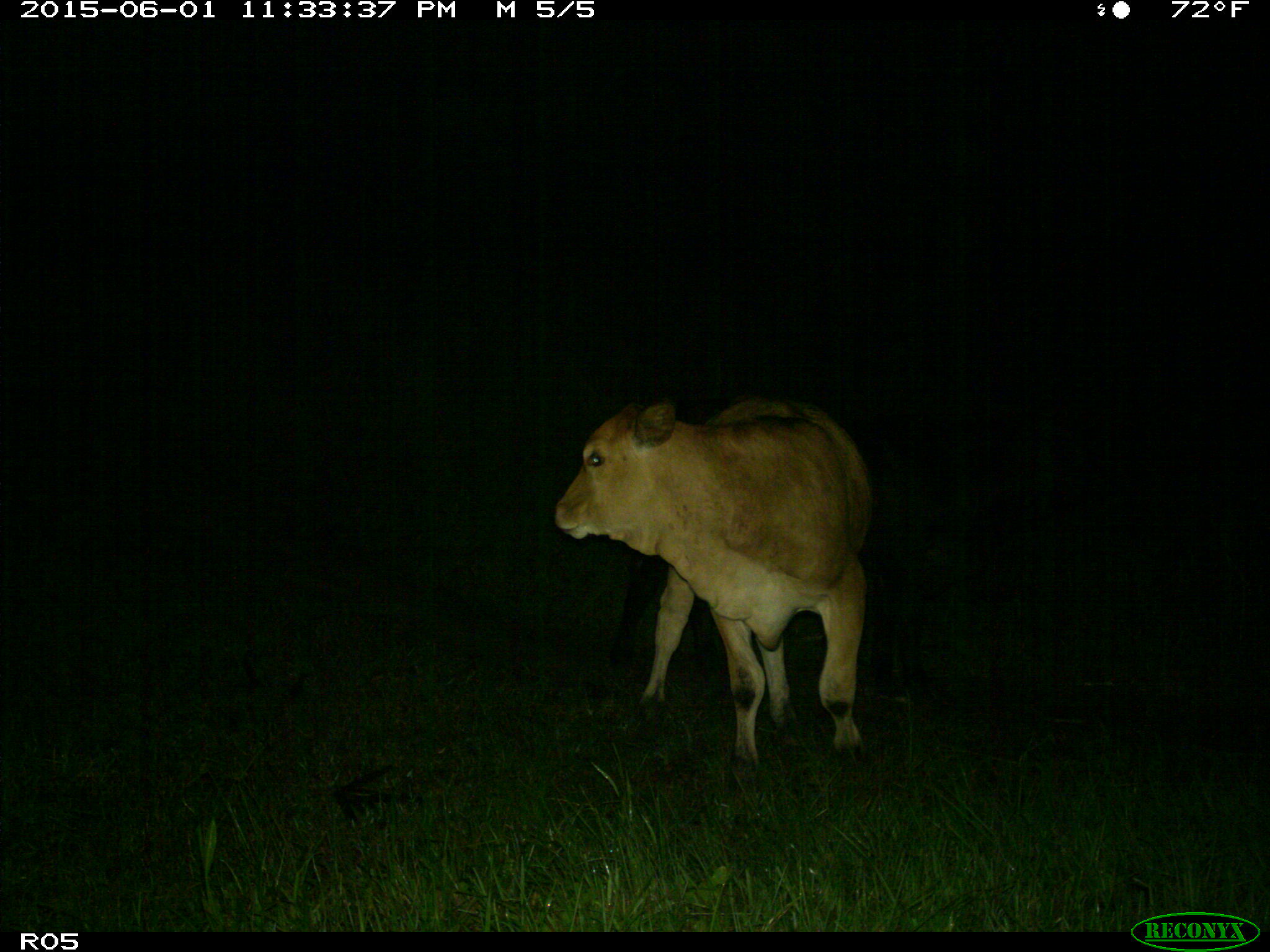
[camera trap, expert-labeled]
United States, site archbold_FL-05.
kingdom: Animalia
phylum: Chordata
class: Mammalia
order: Artiodactyla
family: Bovidae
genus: Bos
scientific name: Bos taurus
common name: domestic cow